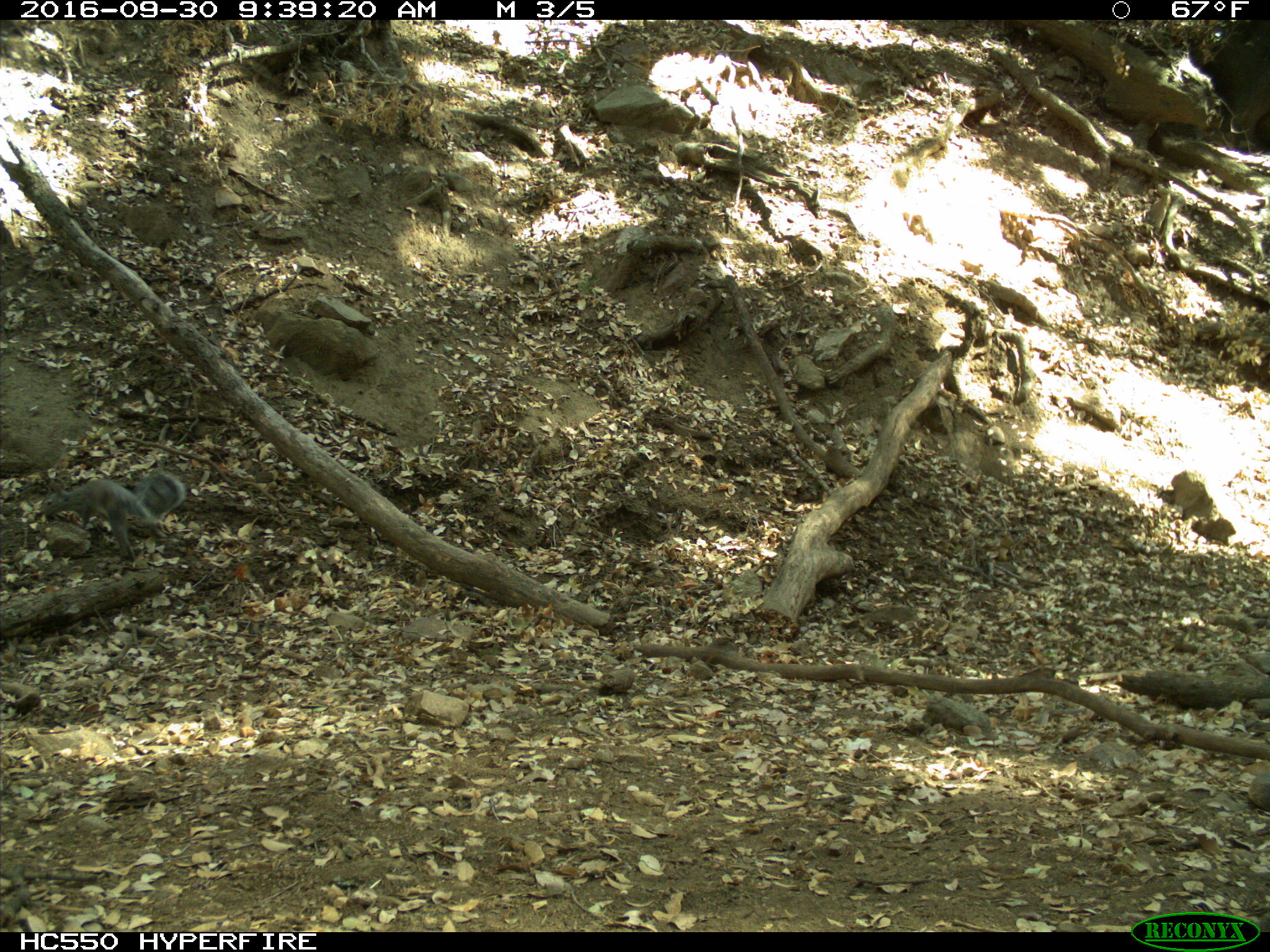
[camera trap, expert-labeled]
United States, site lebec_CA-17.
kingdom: Animalia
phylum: Chordata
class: Mammalia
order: Rodentia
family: Sciuridae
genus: Sciurus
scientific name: Sciurus carolinensis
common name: eastern gray squirrel